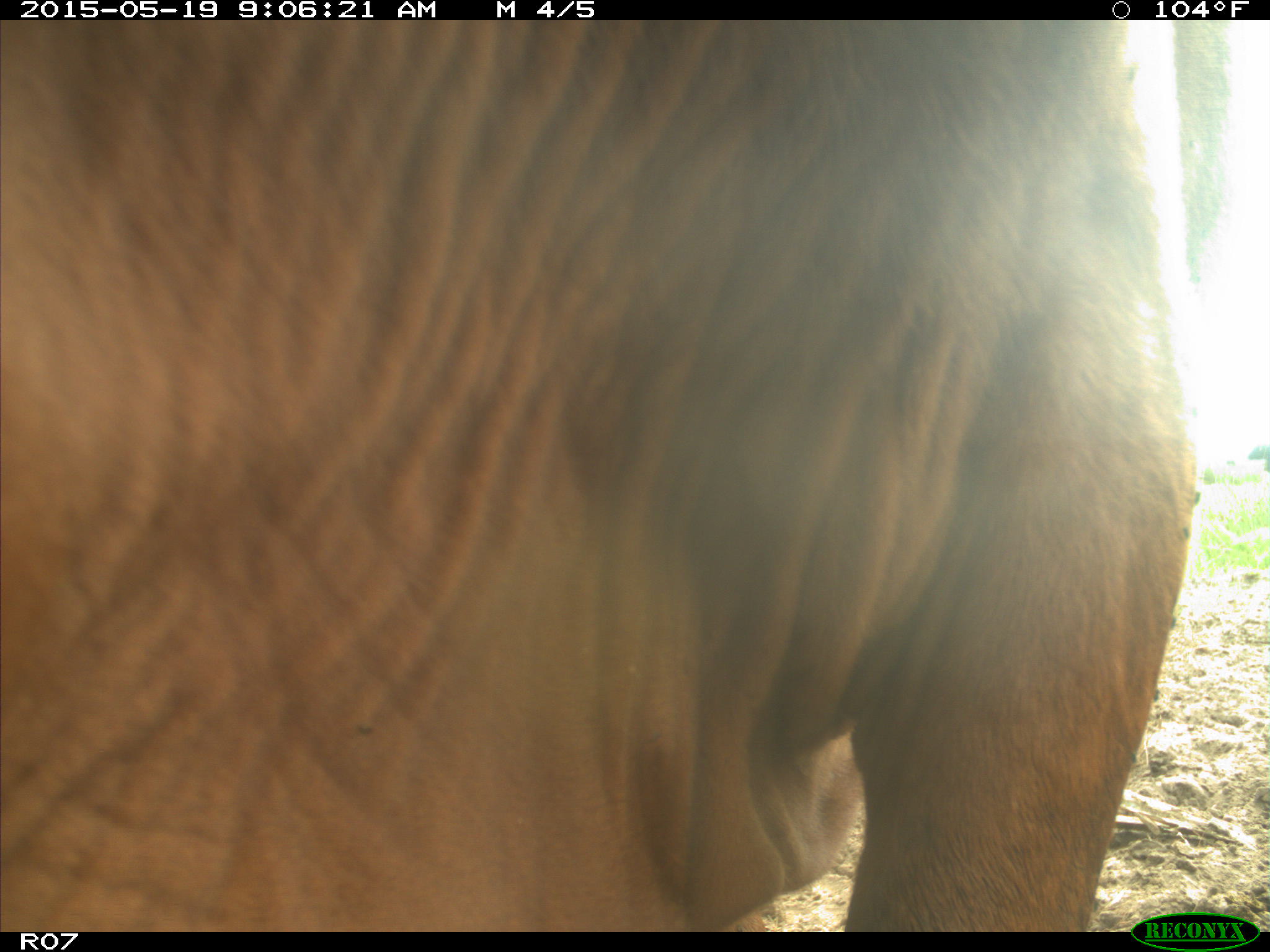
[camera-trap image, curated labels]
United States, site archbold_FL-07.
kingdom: Animalia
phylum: Chordata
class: Mammalia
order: Artiodactyla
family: Bovidae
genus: Bos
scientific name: Bos taurus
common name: domestic cow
Bos taurus (domestic cow).